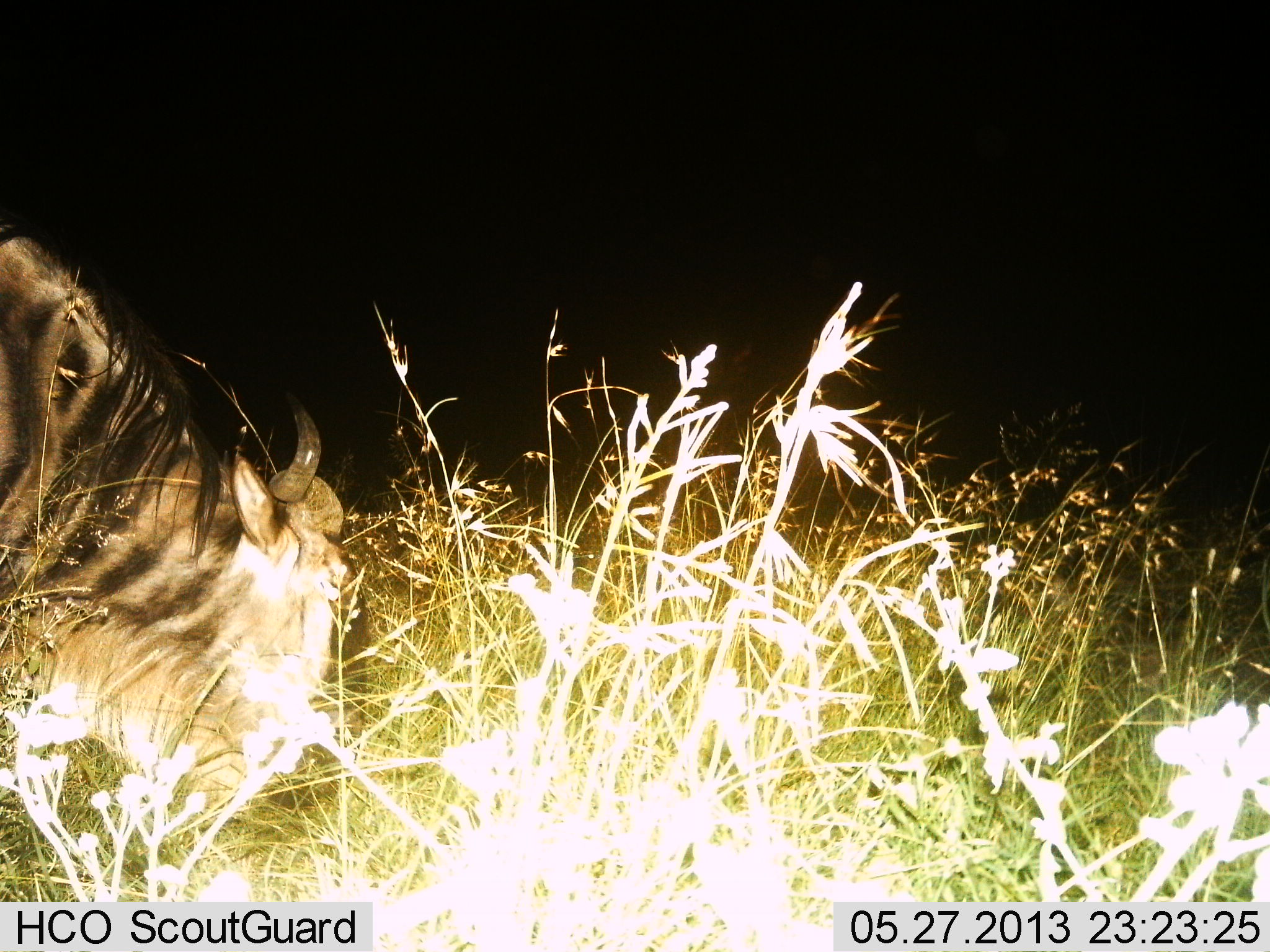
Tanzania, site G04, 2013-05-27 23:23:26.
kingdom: Animalia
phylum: Chordata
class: Mammalia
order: Artiodactyla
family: Bovidae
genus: Connochaetes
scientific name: Connochaetes taurinus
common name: blue wildebeest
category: wildebeest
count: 1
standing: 30%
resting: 0%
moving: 0%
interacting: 0%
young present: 0%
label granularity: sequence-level